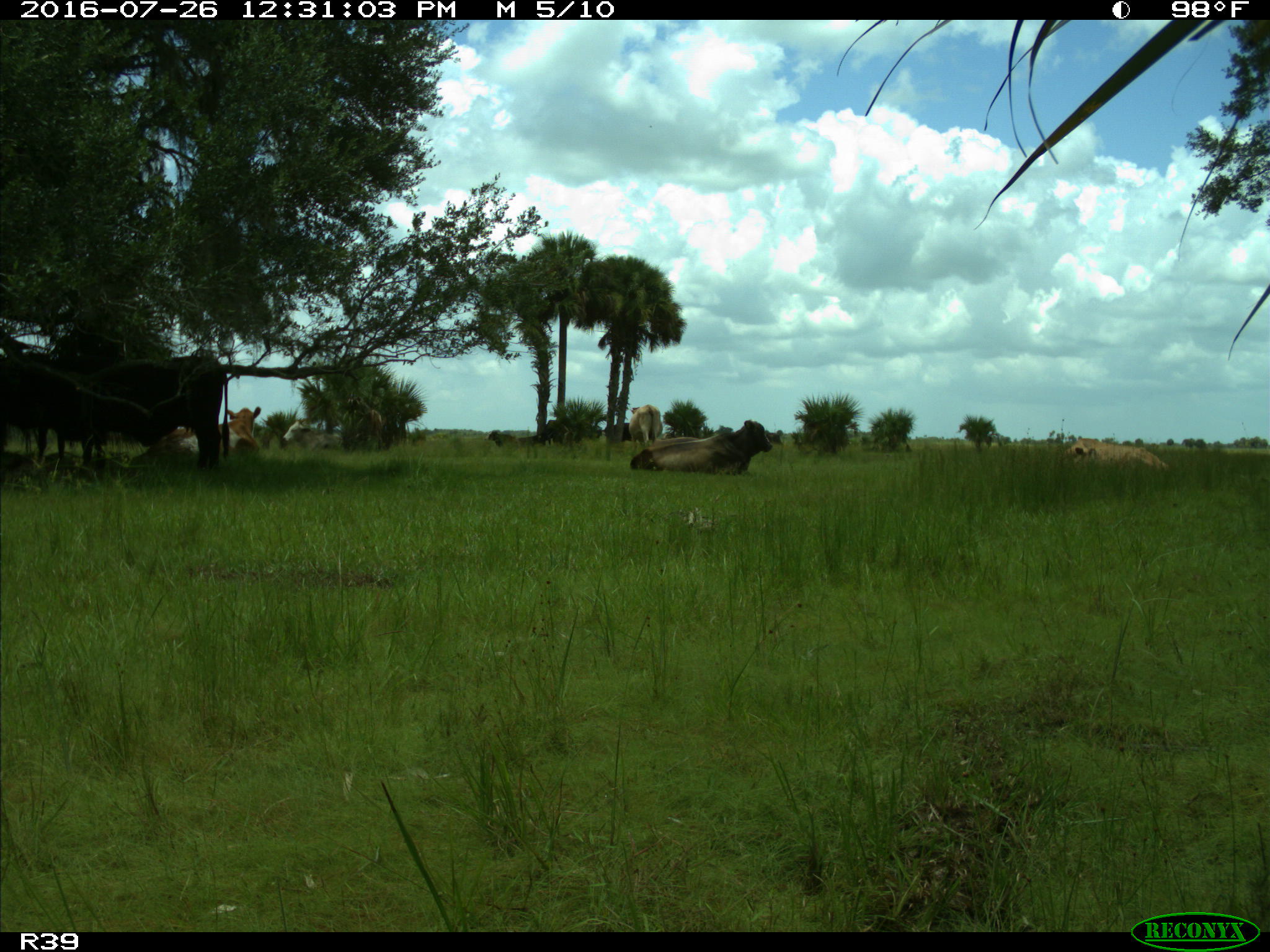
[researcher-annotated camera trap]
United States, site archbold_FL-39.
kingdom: Animalia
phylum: Chordata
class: Mammalia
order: Artiodactyla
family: Bovidae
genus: Bos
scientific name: Bos taurus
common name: domestic cow